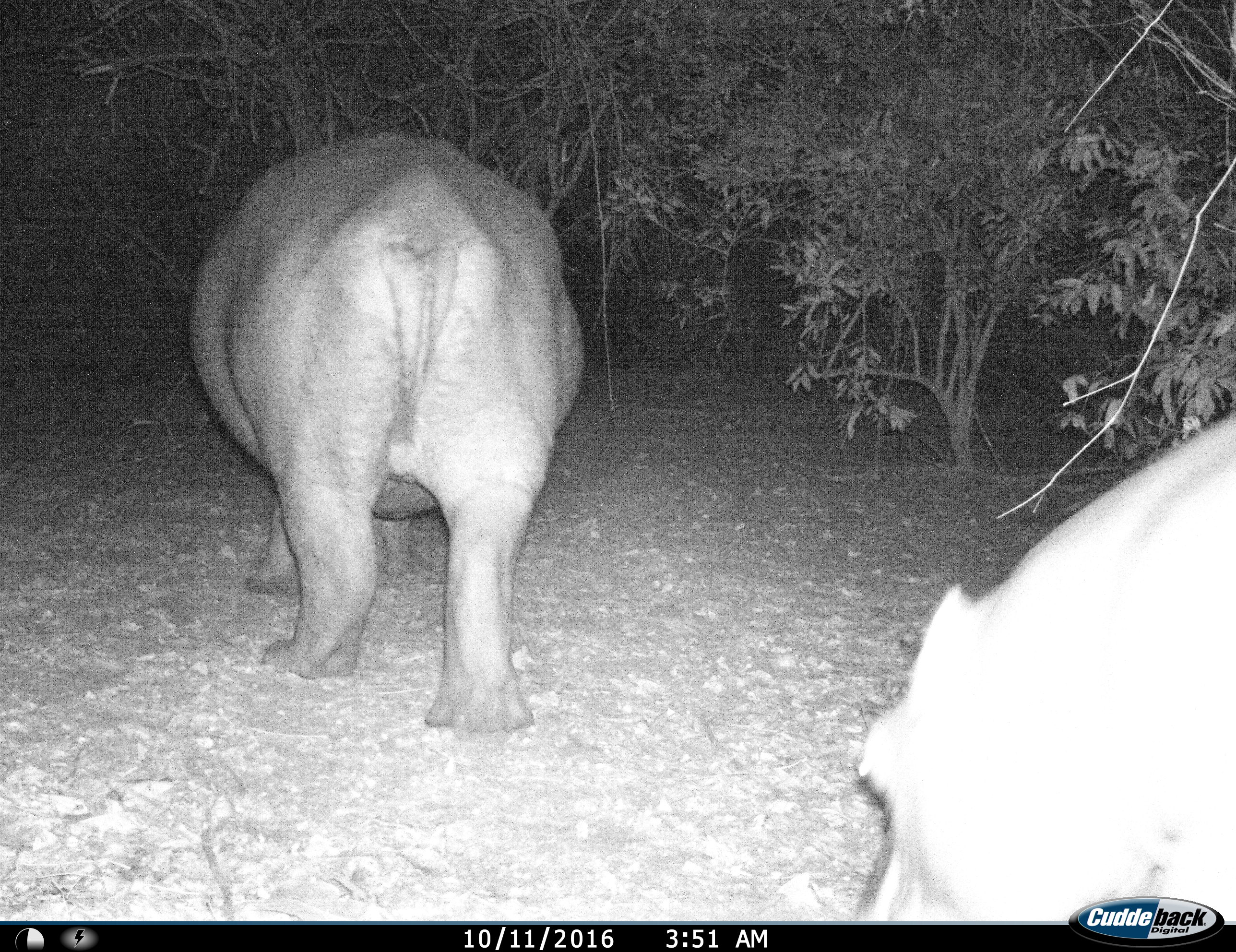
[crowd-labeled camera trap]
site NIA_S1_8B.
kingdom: Animalia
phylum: Chordata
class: Mammalia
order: Artiodactyla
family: Hippopotamidae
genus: Hippopotamus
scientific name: Hippopotamus amphibius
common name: hippopotamus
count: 2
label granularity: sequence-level